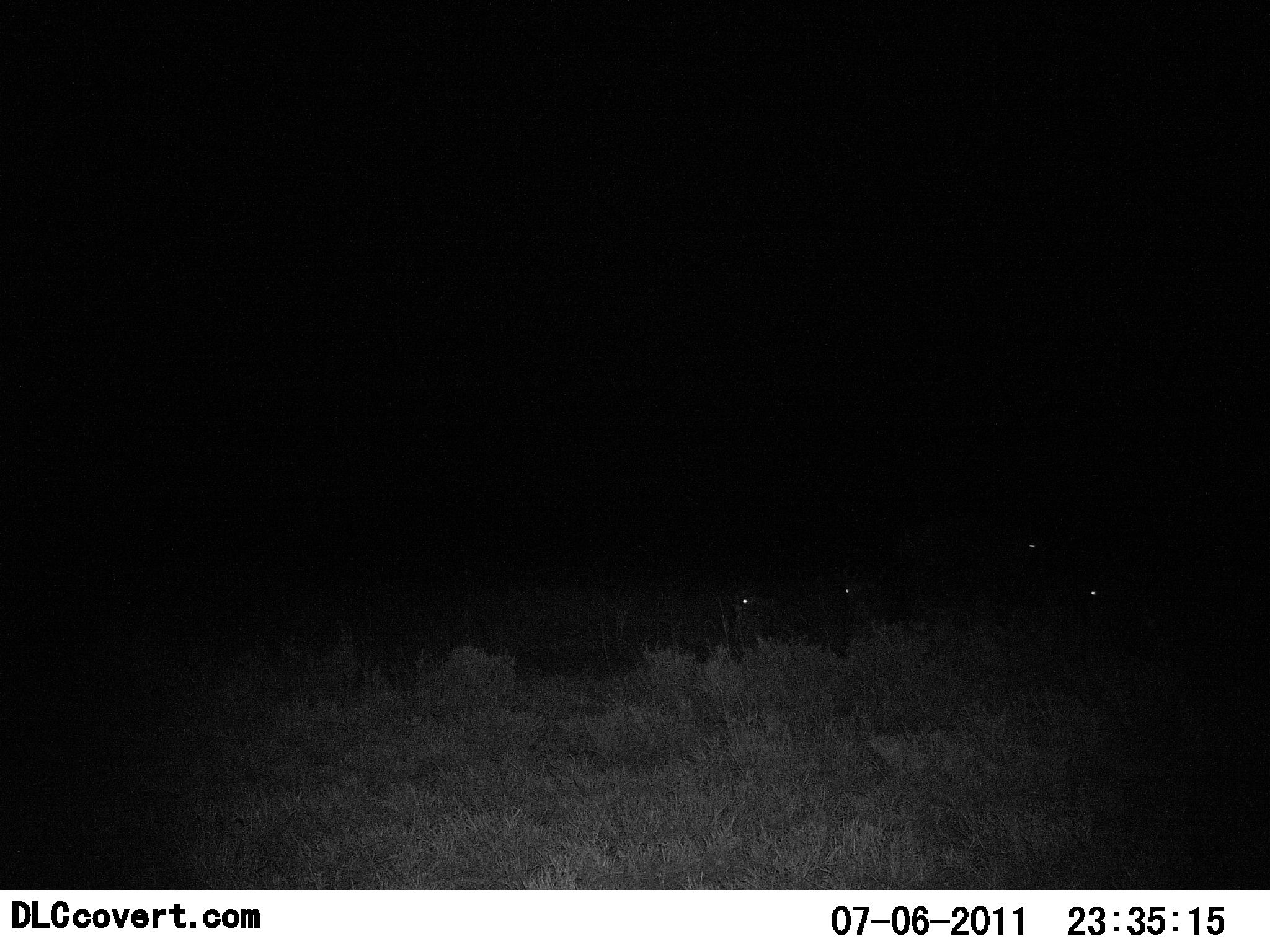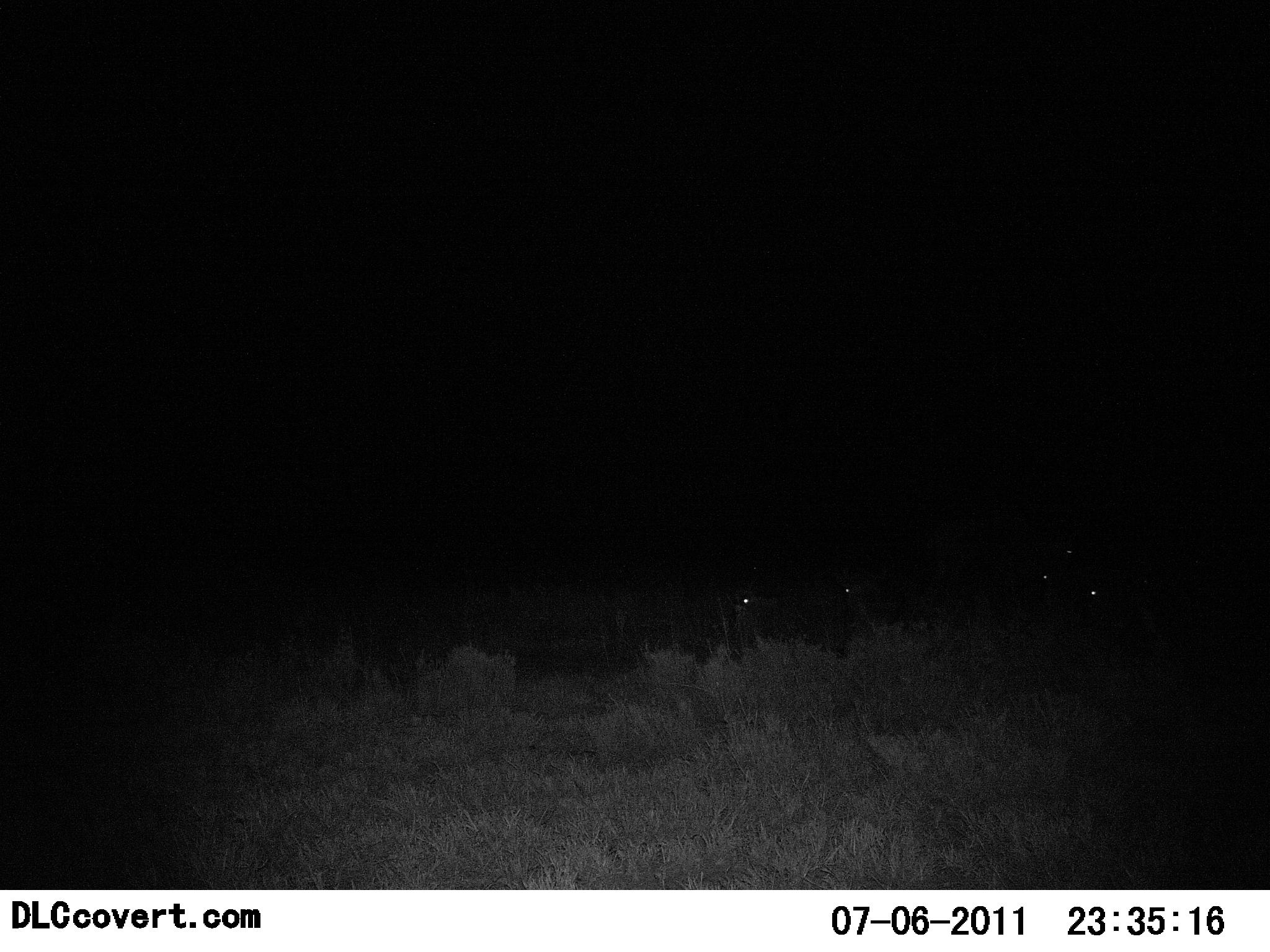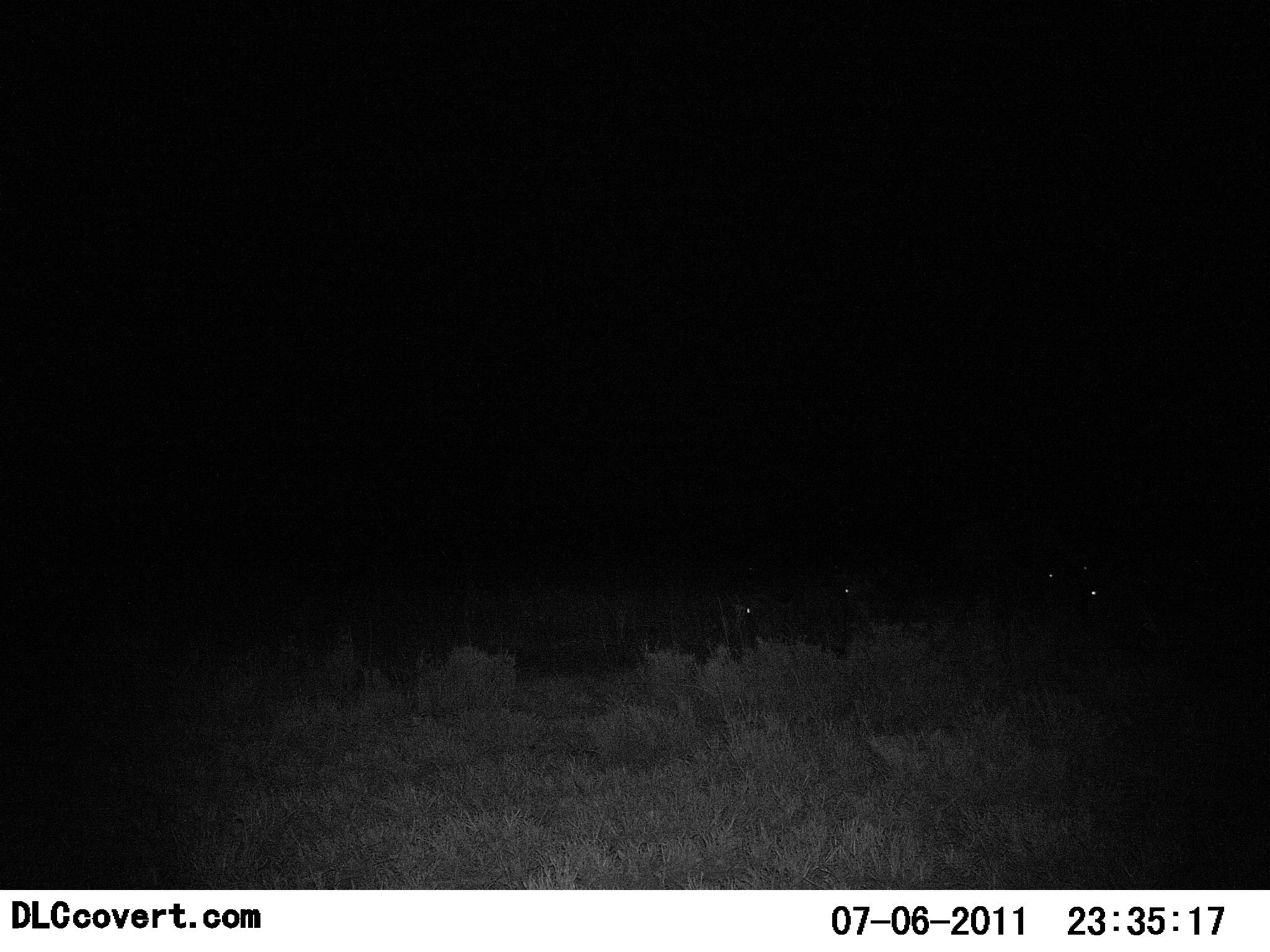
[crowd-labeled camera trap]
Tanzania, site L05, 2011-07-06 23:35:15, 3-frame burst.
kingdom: Animalia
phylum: Chordata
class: Mammalia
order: Artiodactyla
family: Bovidae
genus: Connochaetes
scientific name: Connochaetes taurinus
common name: blue wildebeest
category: wildebeest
Wildebeest (blue wildebeest) (Connochaetes taurinus), count 5. Behavior (volunteer vote fractions): standing 50%, resting 50%, moving 25%, interacting 0%. Young present (vote fraction): 0%. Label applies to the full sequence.